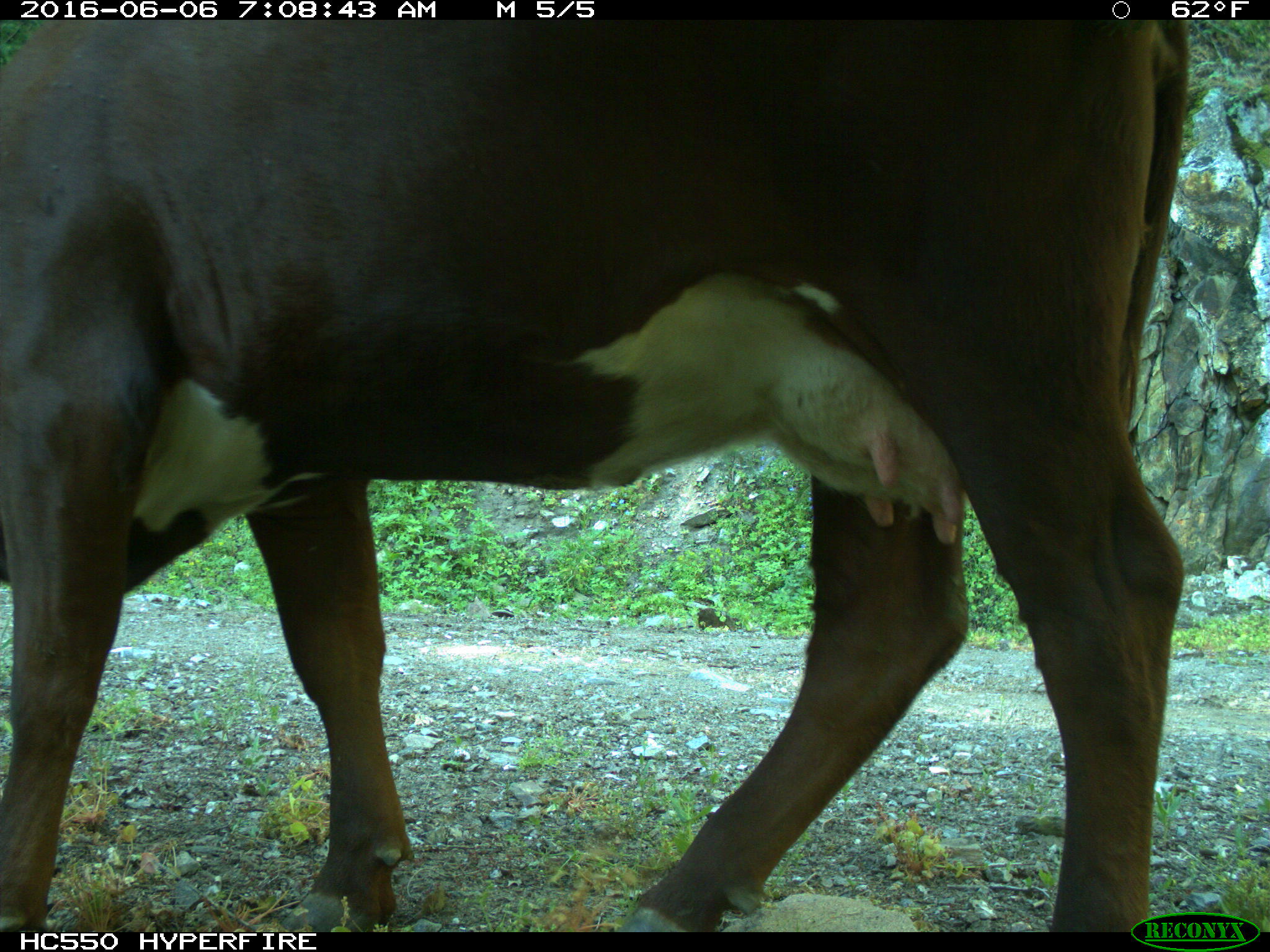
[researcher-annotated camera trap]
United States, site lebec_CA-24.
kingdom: Animalia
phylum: Chordata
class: Mammalia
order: Artiodactyla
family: Bovidae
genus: Bos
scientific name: Bos taurus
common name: domestic cow